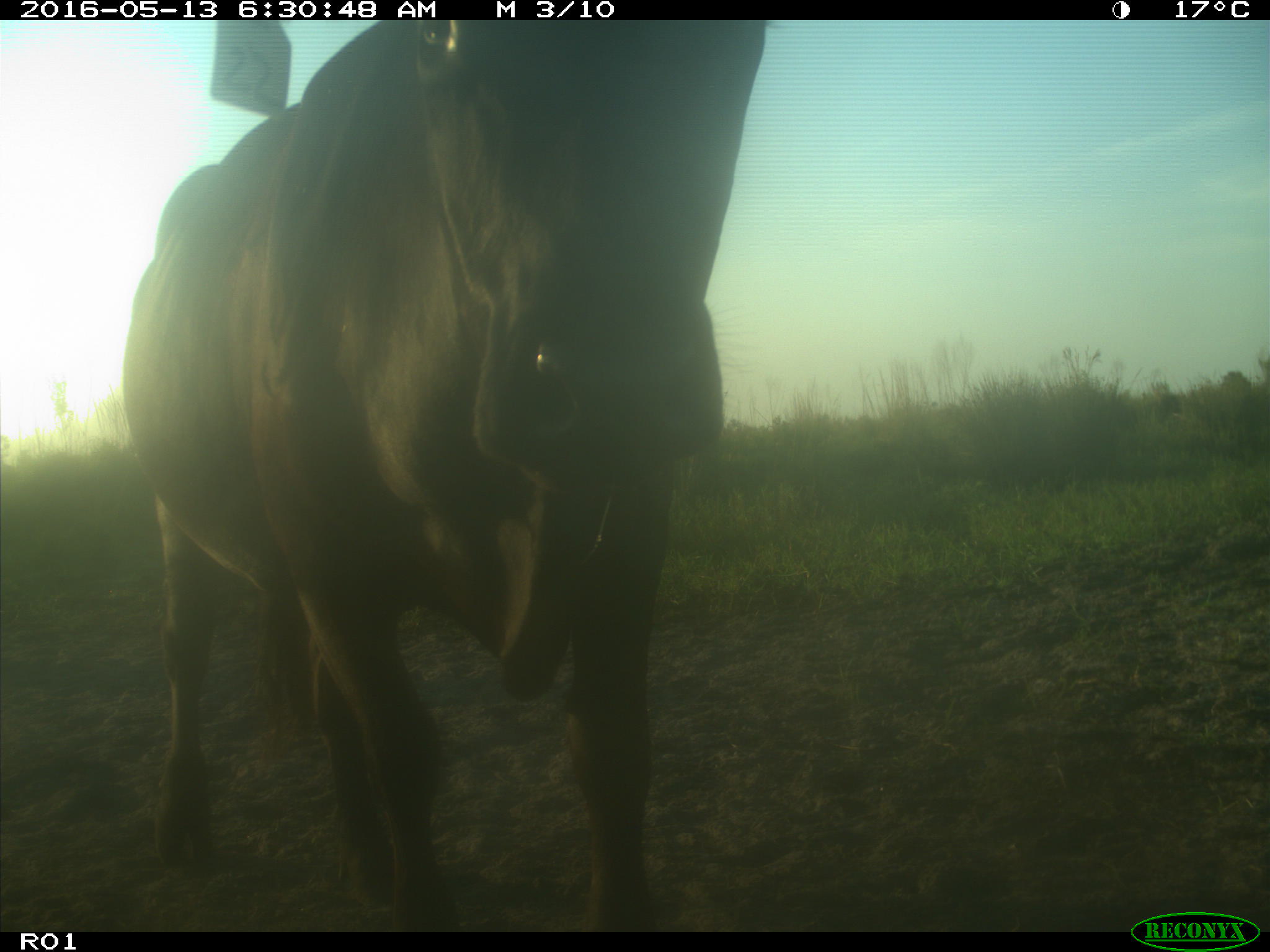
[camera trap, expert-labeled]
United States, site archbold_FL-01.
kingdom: Animalia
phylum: Chordata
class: Mammalia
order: Artiodactyla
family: Bovidae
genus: Bos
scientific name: Bos taurus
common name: domestic cow